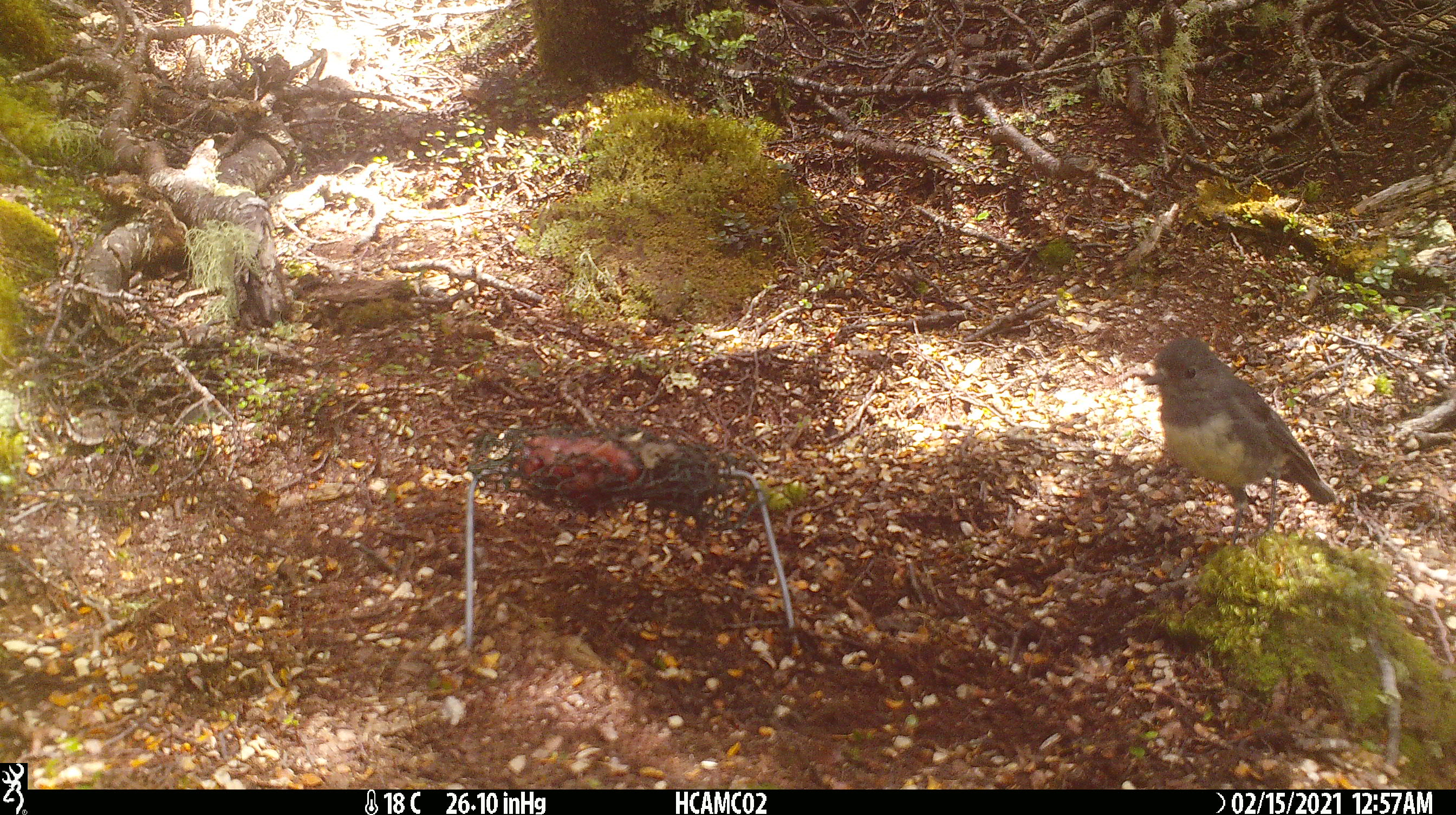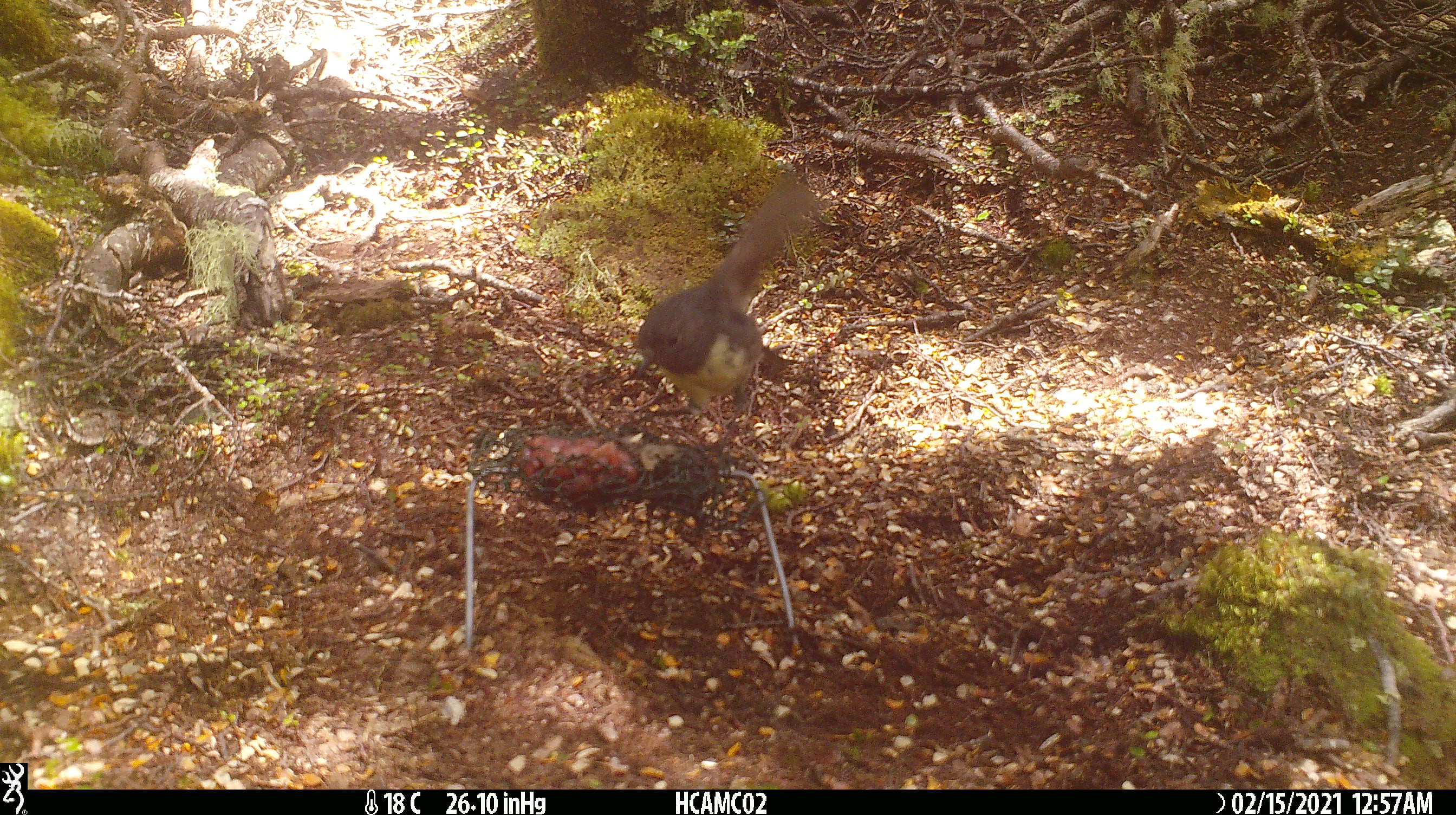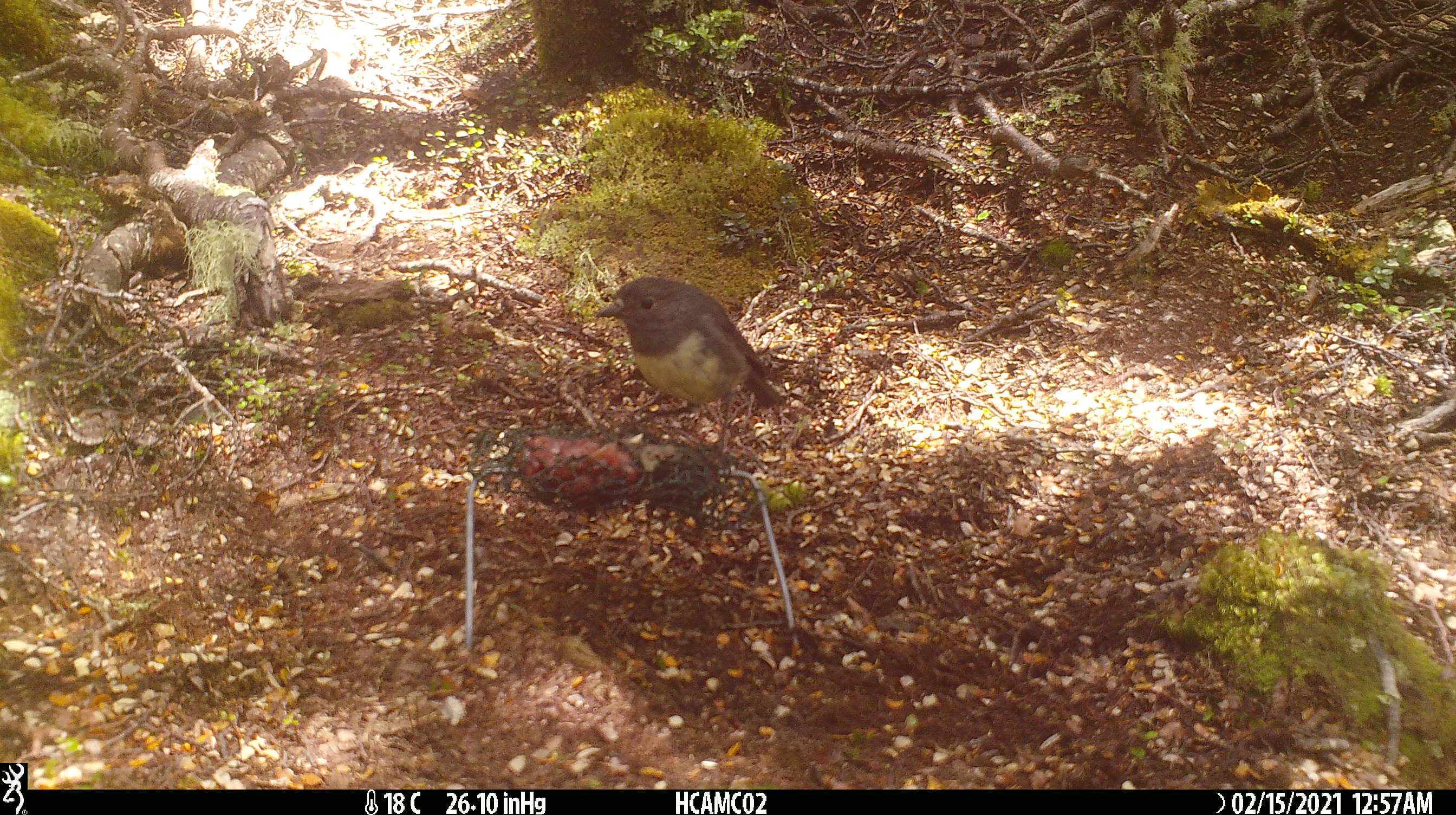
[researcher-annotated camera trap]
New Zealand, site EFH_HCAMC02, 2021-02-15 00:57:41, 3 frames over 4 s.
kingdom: Animalia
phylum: Chordata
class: Aves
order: Passeriformes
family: Petroicidae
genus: Petroica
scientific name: Petroica australis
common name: new zealand robin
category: robin